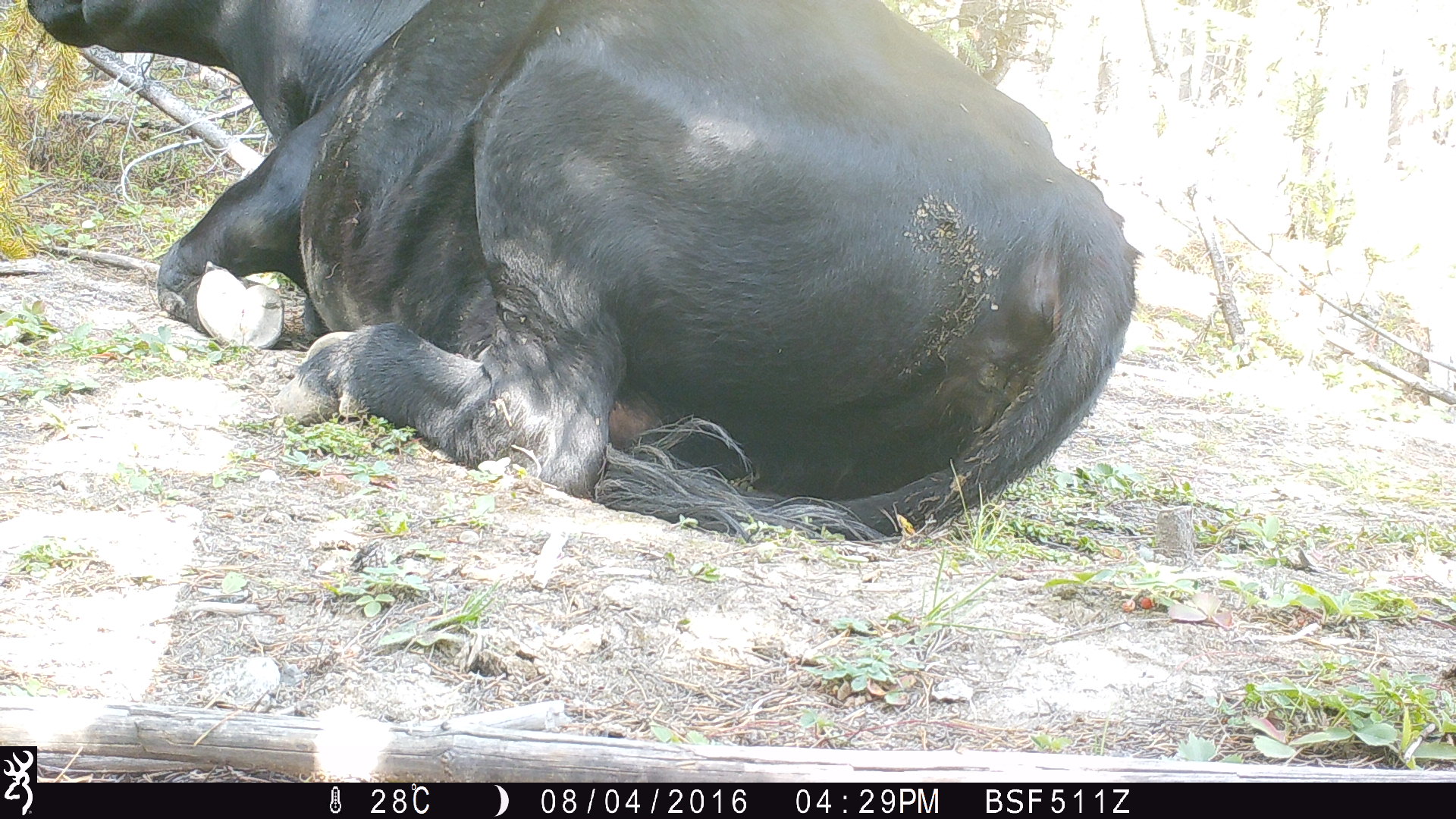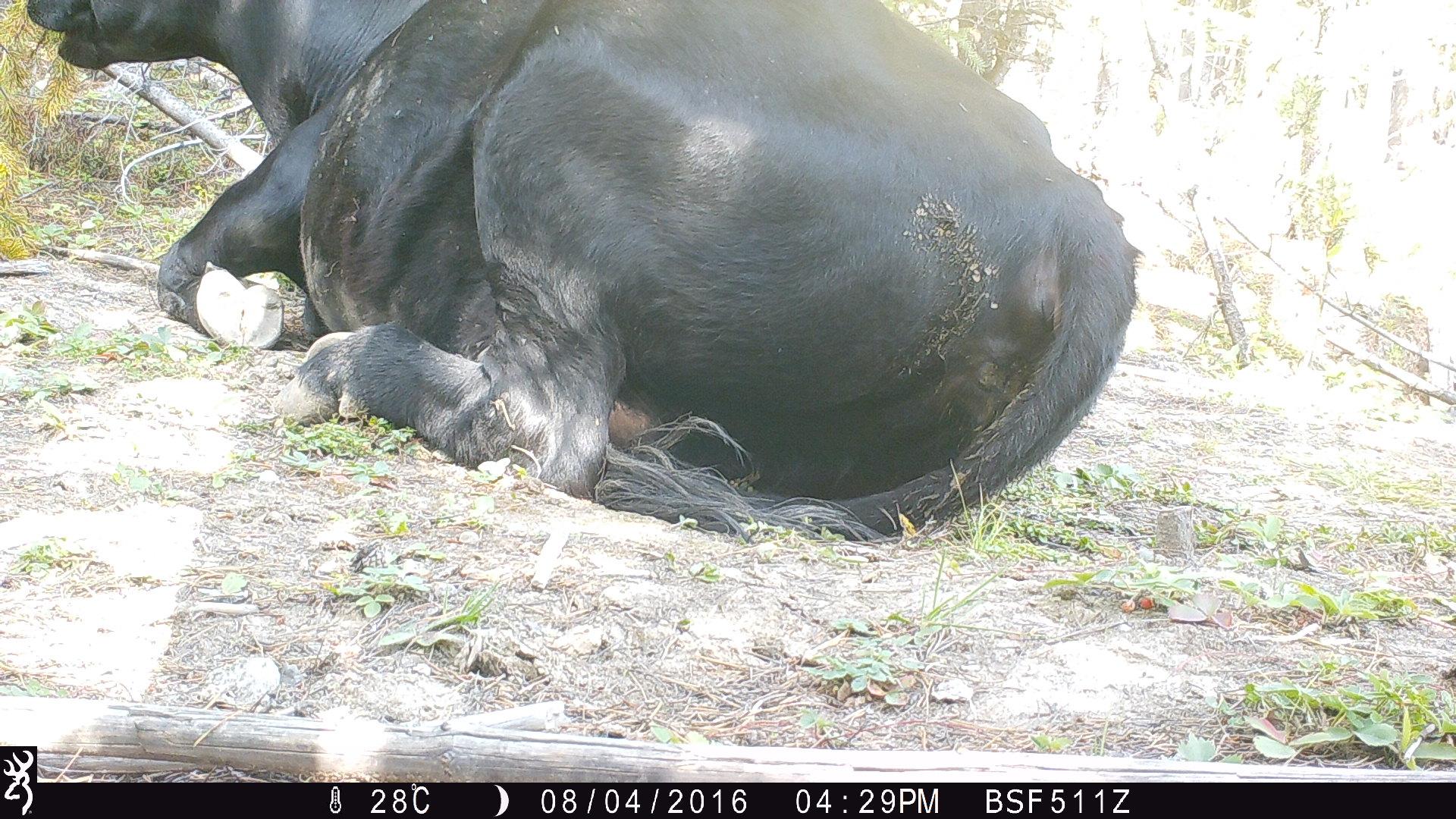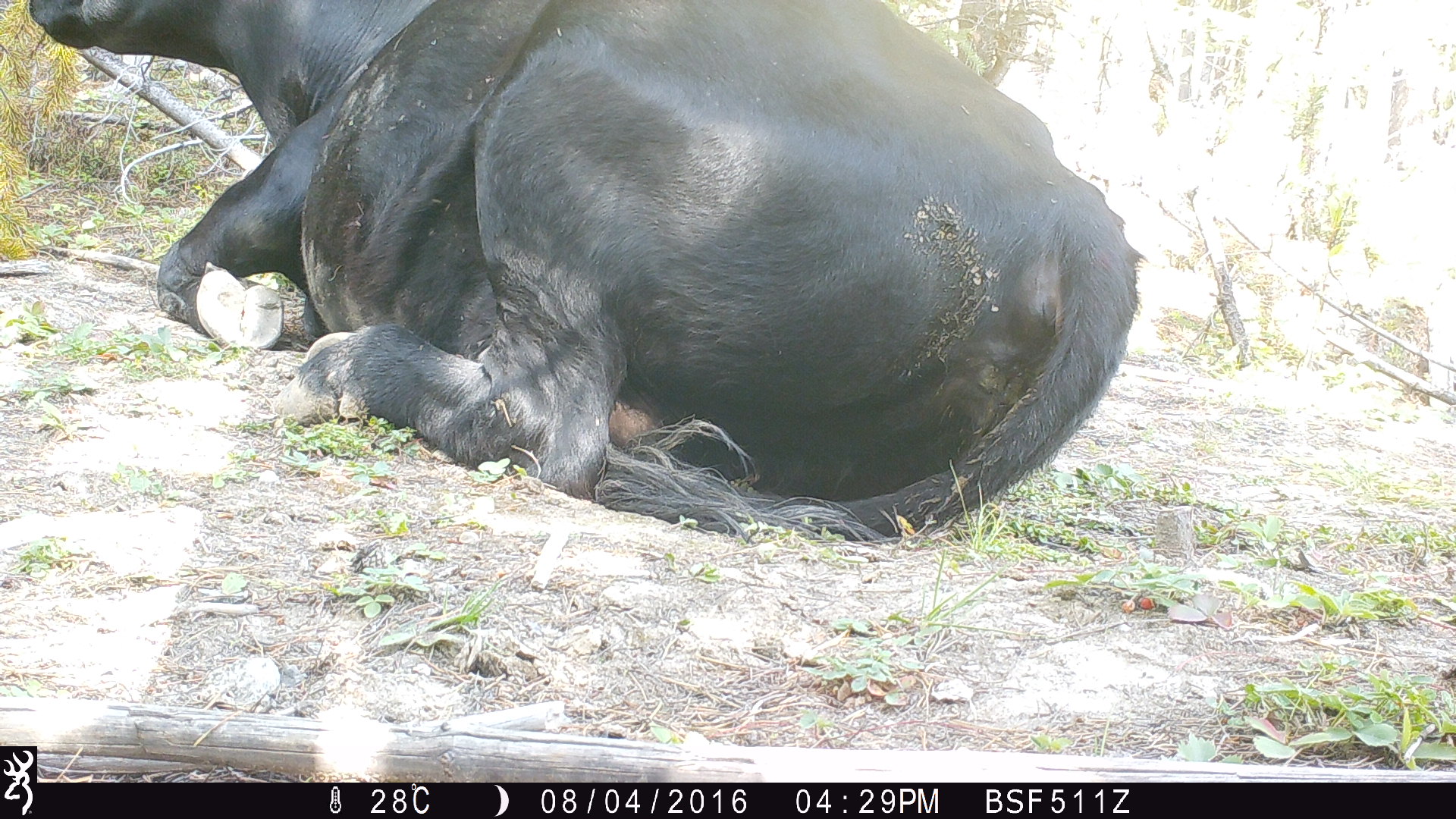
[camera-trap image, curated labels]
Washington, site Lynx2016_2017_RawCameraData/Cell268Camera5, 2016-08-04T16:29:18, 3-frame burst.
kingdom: Animalia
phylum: Chordata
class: Mammalia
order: Artiodactyla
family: Bovidae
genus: Bos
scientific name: Bos taurus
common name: domestic cattle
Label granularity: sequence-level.